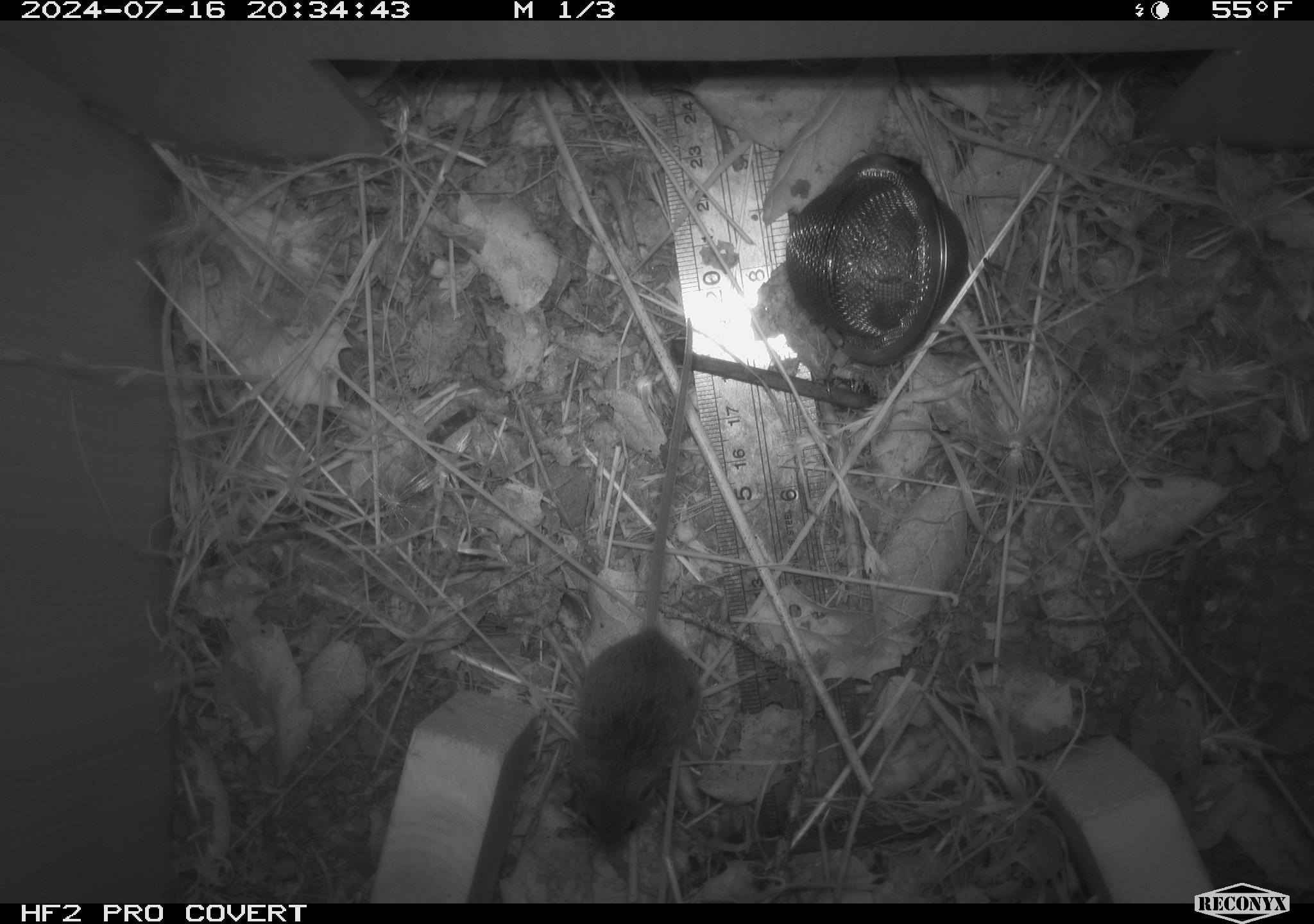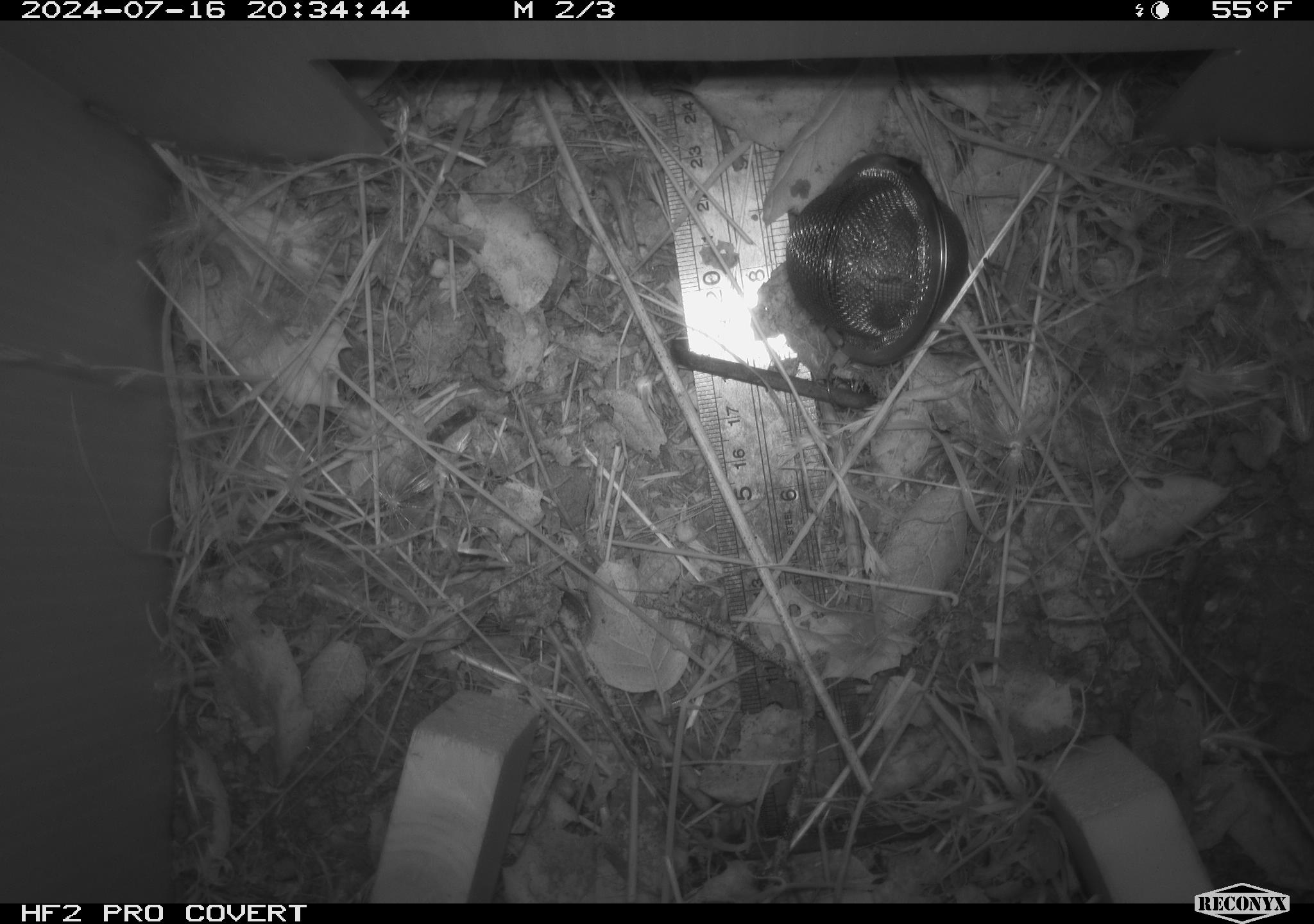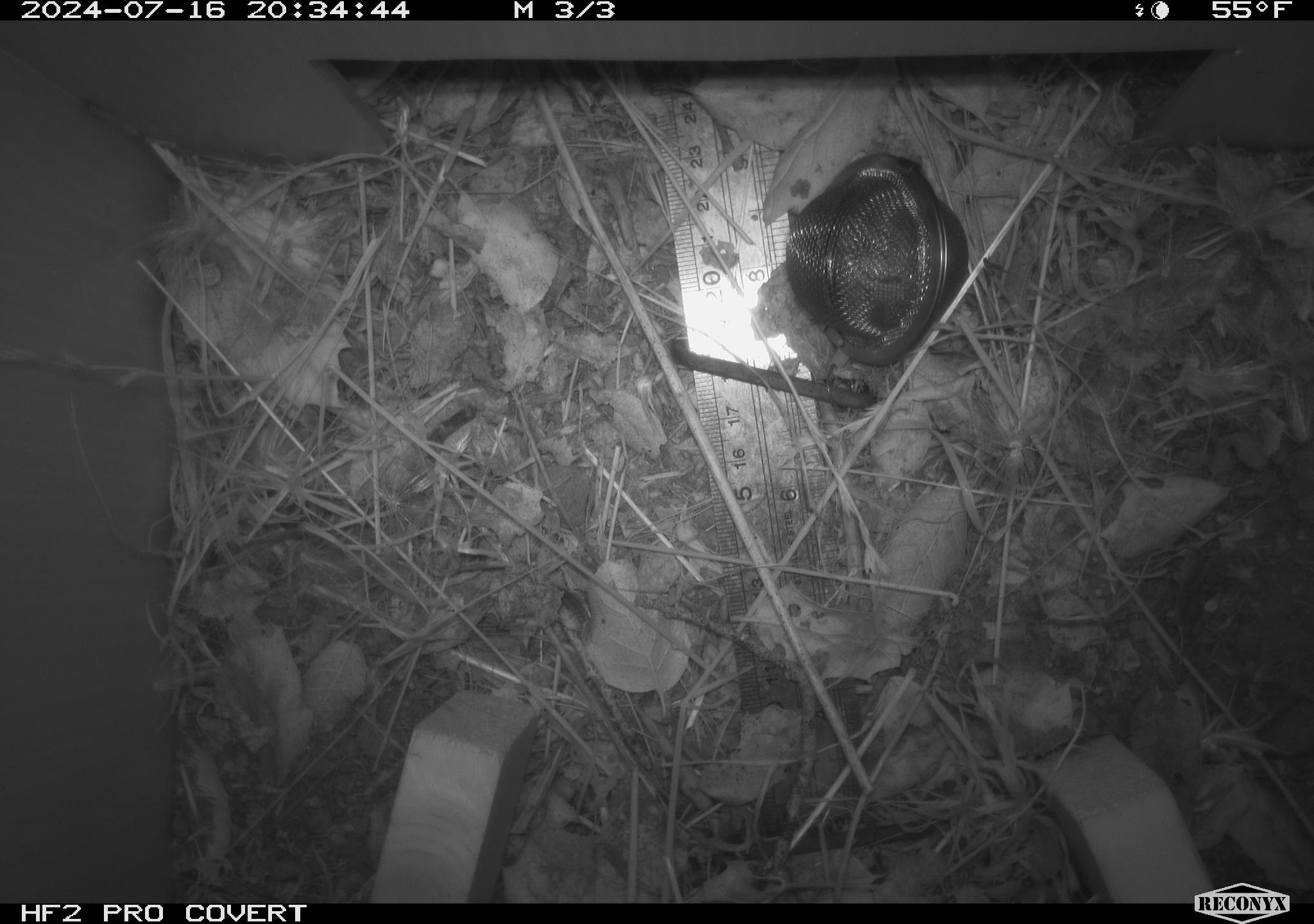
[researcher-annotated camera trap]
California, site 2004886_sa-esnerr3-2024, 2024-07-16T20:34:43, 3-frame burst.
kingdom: Animalia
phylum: Chordata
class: Mammalia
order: Rodentia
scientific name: Rodentia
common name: rodent